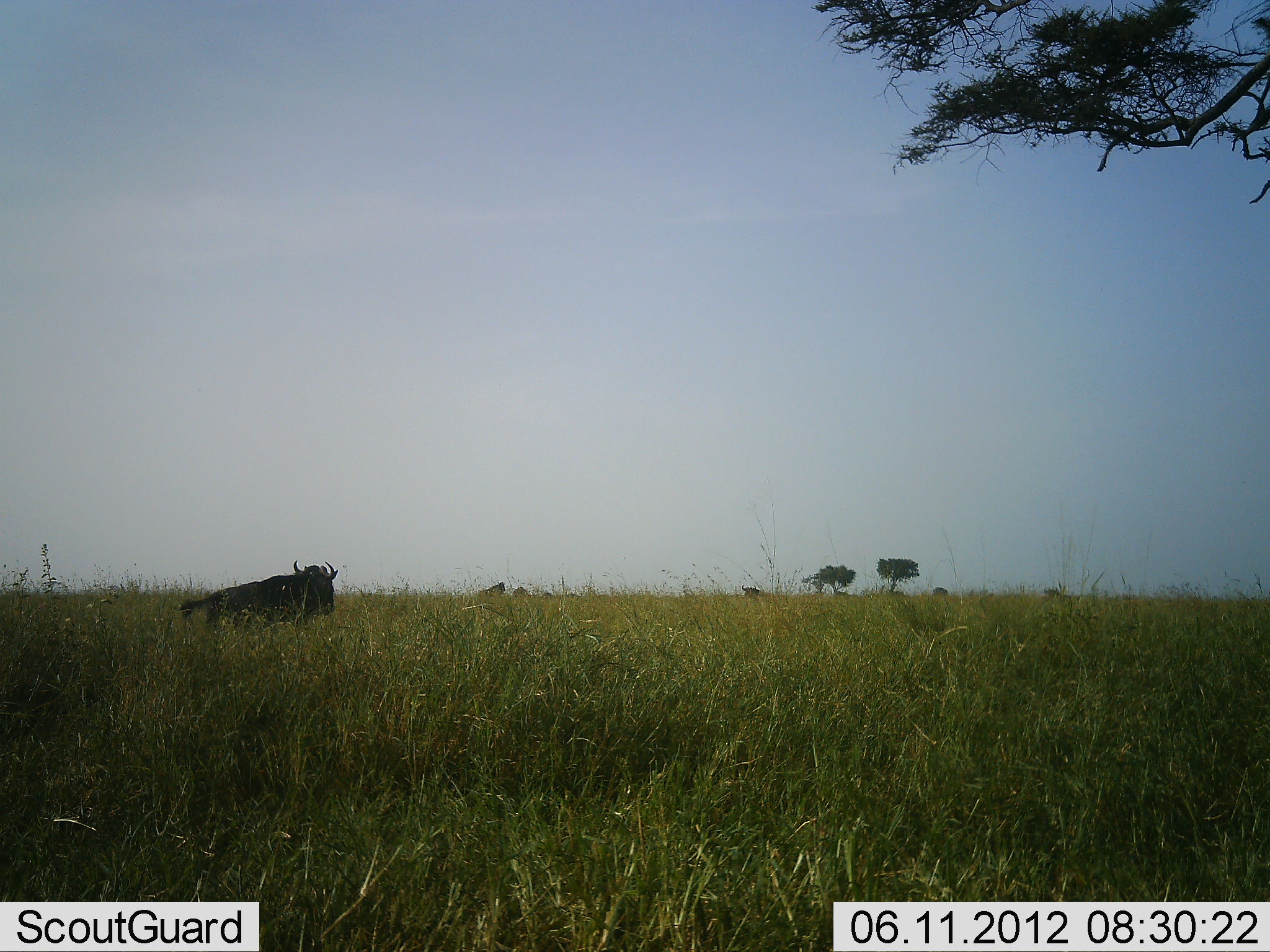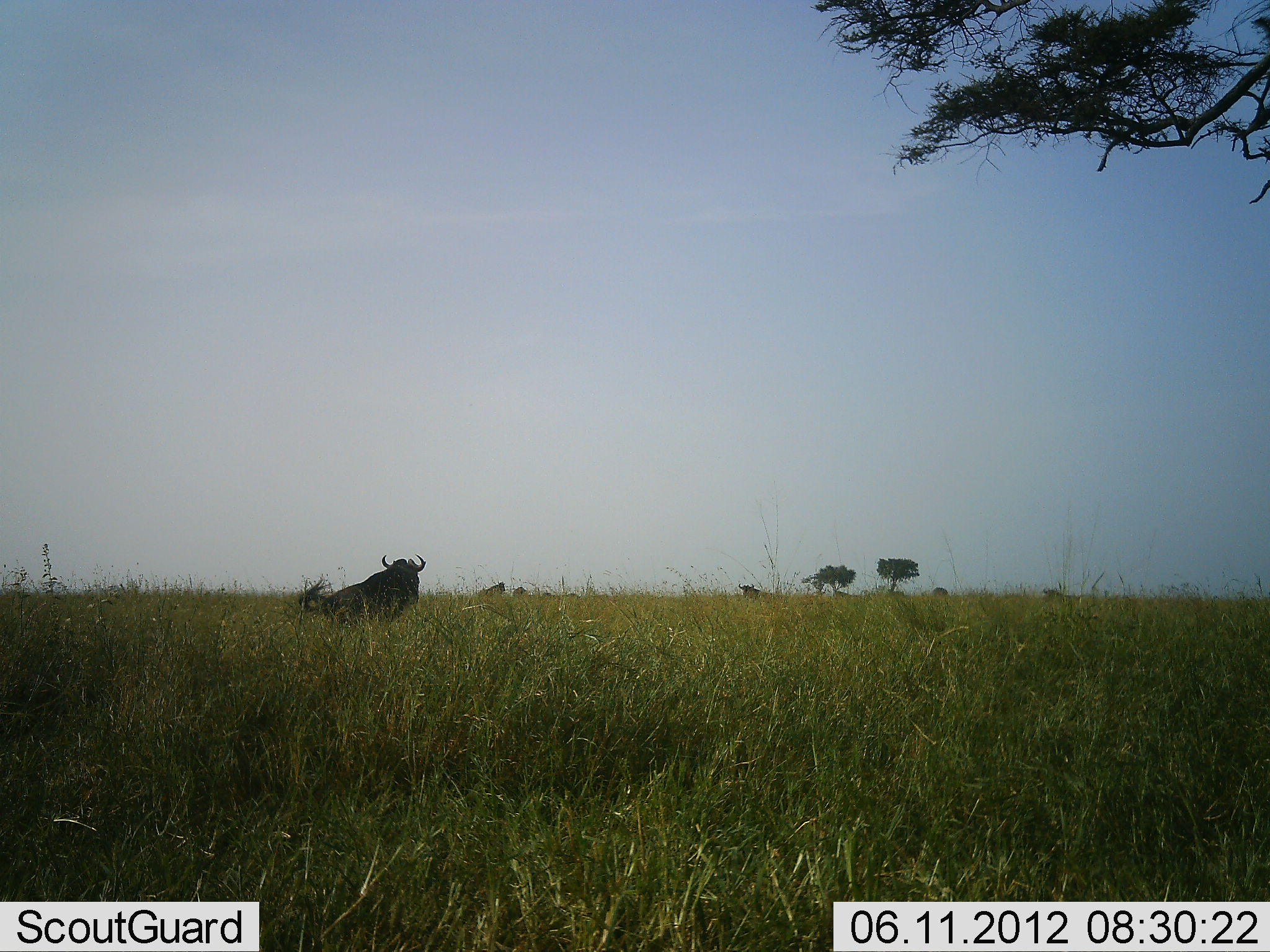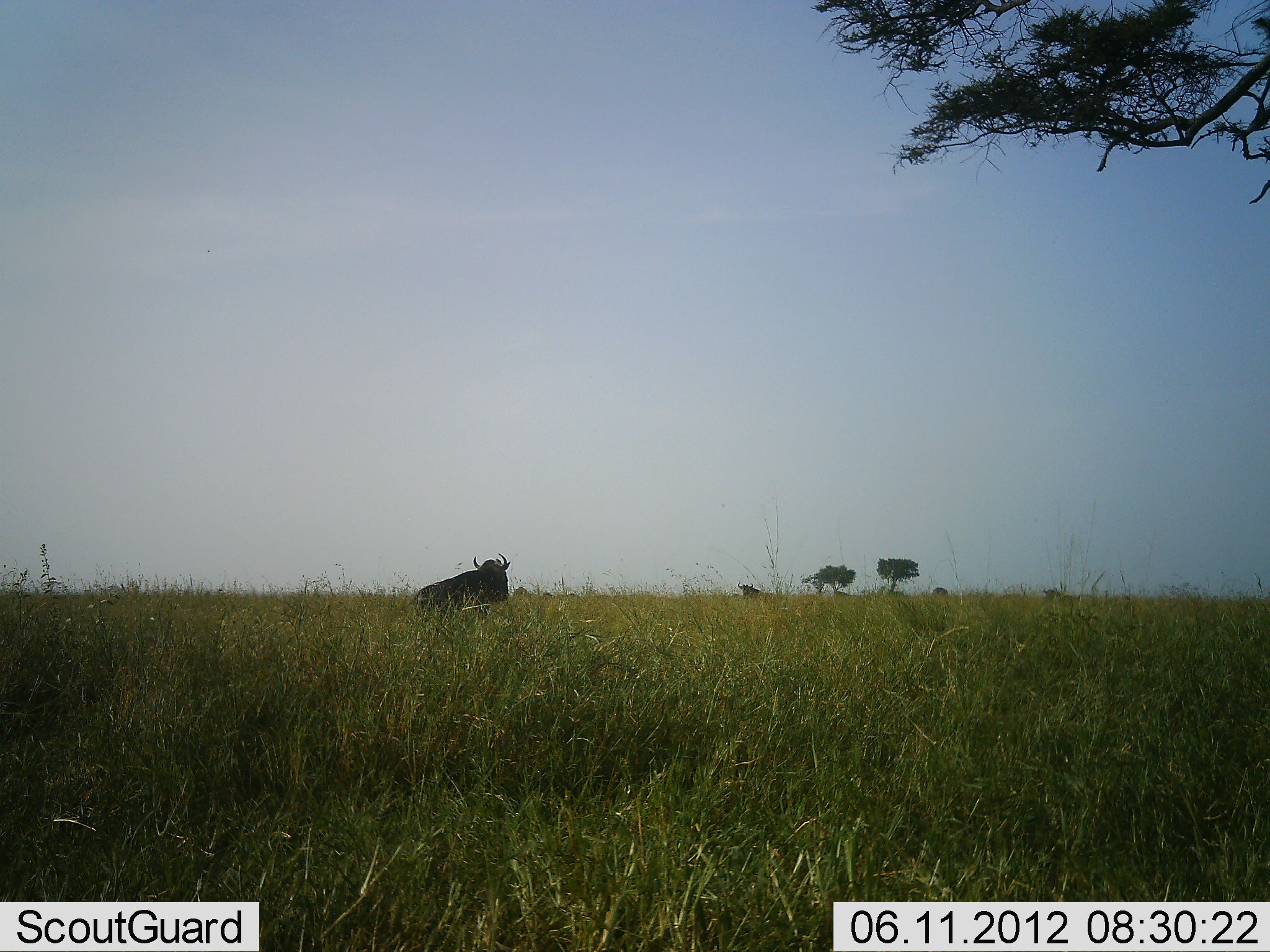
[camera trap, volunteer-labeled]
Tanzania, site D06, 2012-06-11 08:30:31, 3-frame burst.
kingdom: Animalia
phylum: Chordata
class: Mammalia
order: Artiodactyla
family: Bovidae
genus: Connochaetes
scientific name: Connochaetes taurinus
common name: blue wildebeest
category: wildebeest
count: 5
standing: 80%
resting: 0%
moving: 90%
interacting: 0%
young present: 0%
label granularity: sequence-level